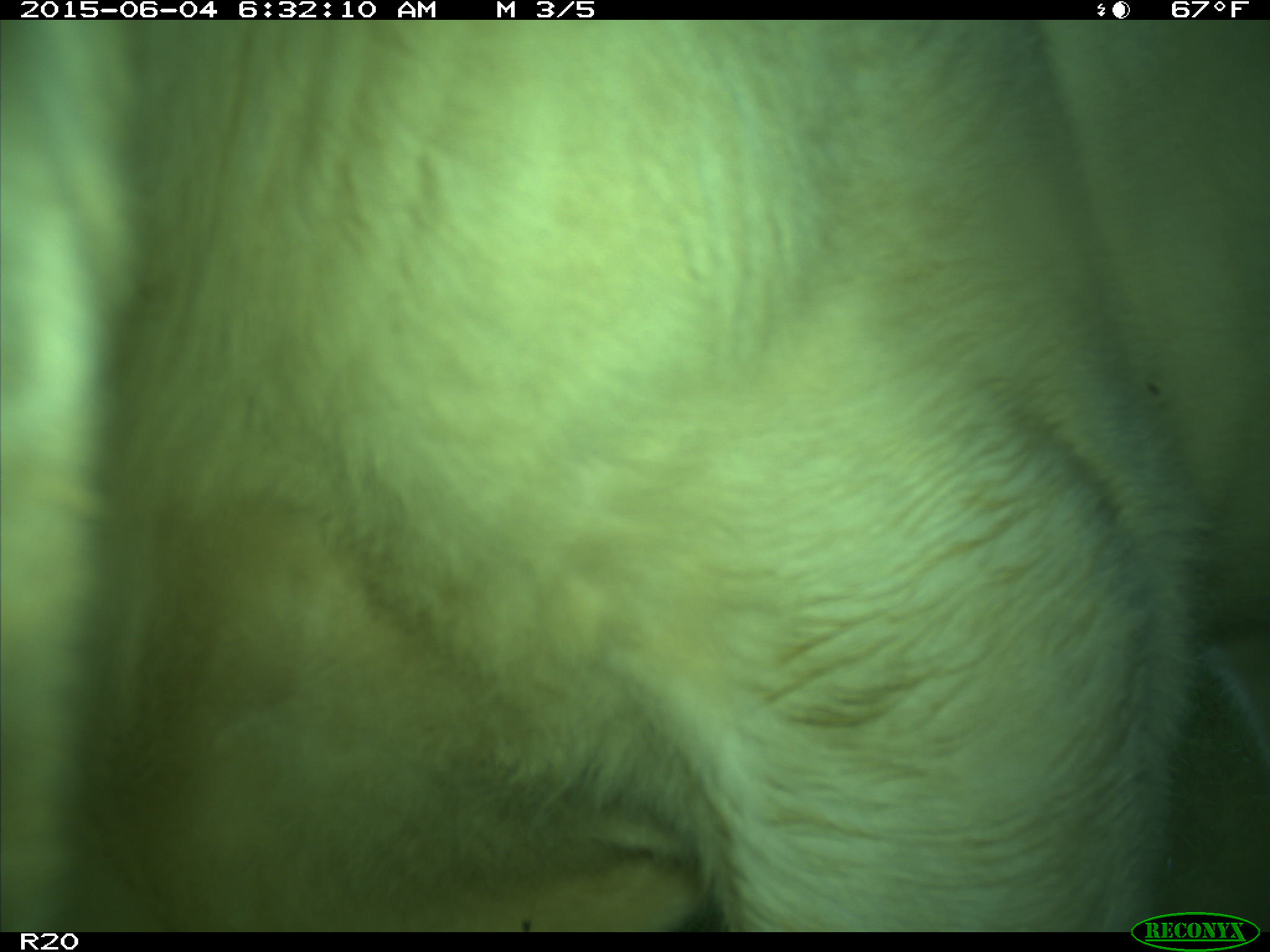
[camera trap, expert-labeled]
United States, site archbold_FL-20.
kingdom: Animalia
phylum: Chordata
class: Mammalia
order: Artiodactyla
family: Bovidae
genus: Bos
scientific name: Bos taurus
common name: domestic cow